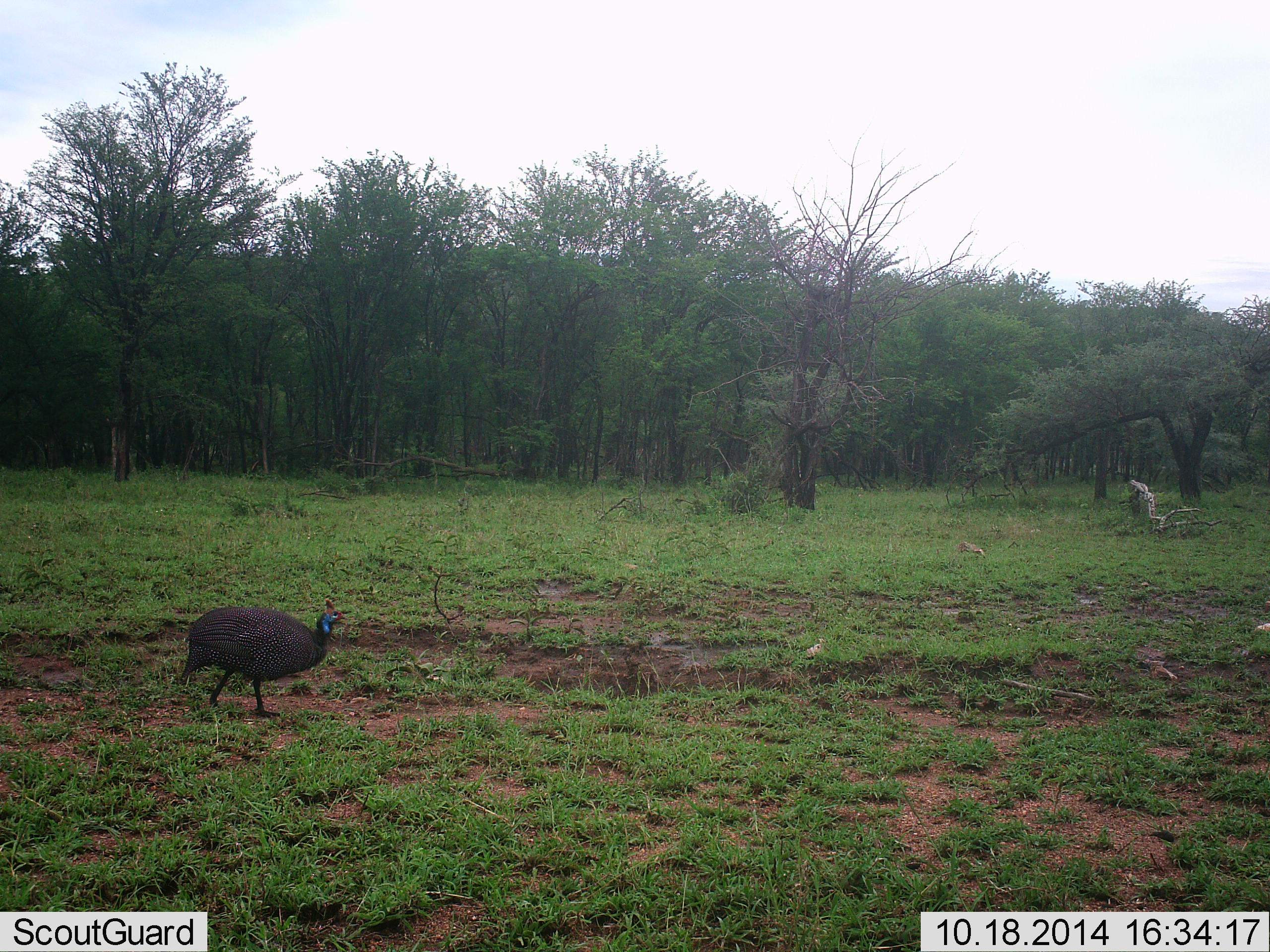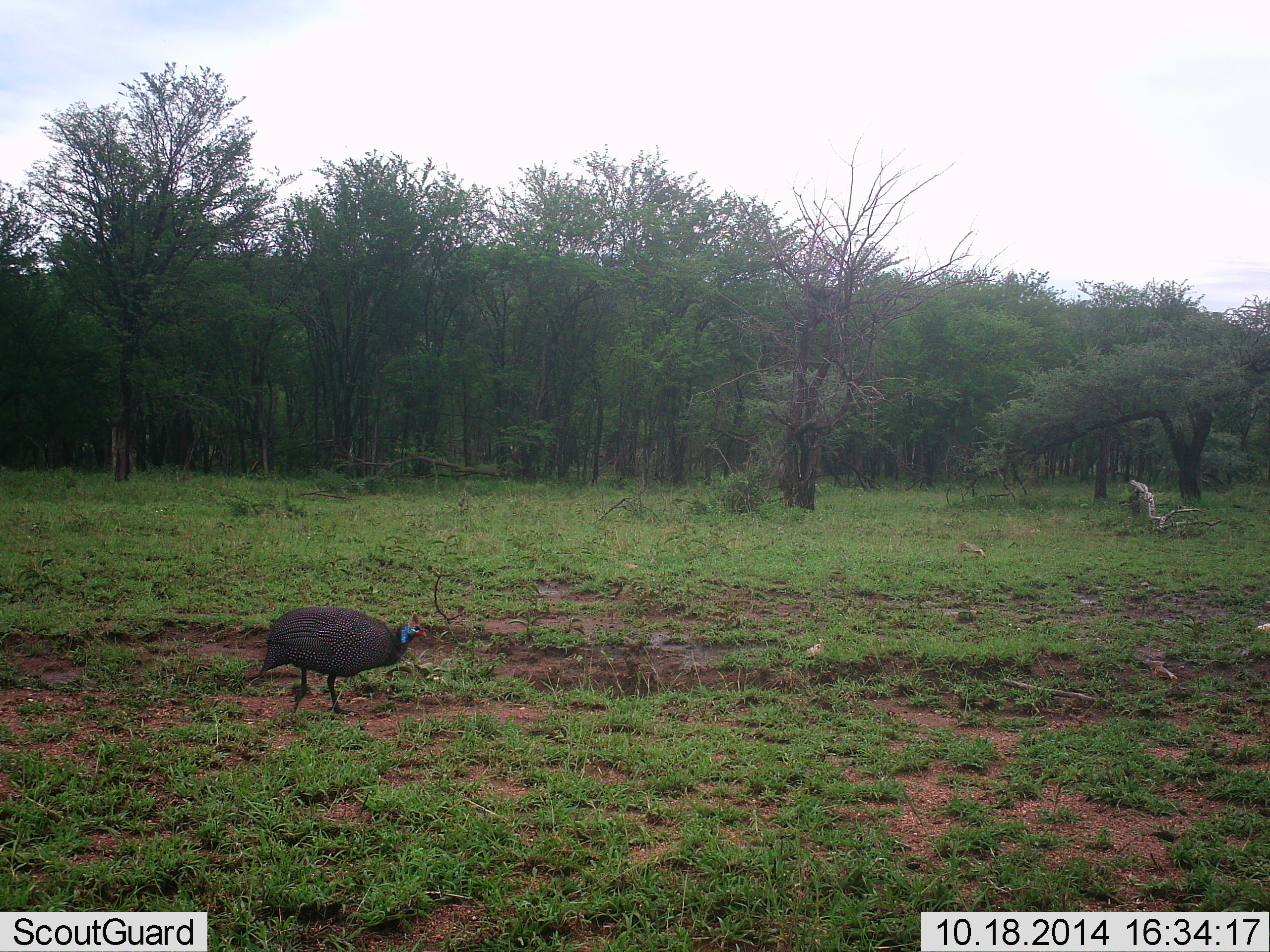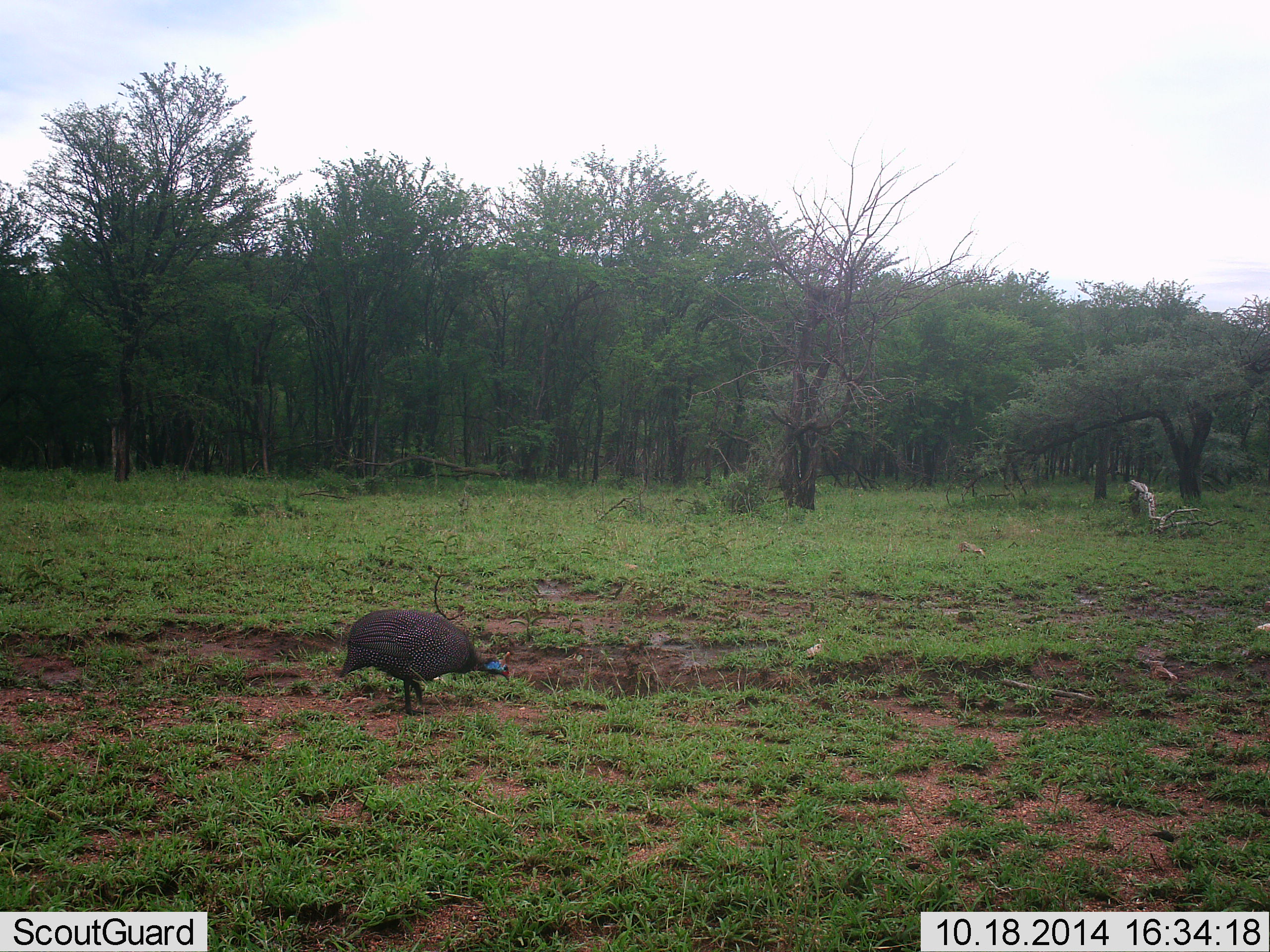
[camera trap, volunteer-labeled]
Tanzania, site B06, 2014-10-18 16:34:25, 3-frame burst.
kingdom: Animalia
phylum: Chordata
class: Aves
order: Galliformes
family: Numididae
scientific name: Numididae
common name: guinea fowl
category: guineafowl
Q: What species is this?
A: Guineafowl (guinea fowl) (Numididae).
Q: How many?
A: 1.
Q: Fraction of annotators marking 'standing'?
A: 0%.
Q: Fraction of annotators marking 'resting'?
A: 0%.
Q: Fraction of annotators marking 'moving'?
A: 100%.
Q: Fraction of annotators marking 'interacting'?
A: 0%.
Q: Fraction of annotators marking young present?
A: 0%.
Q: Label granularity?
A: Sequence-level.